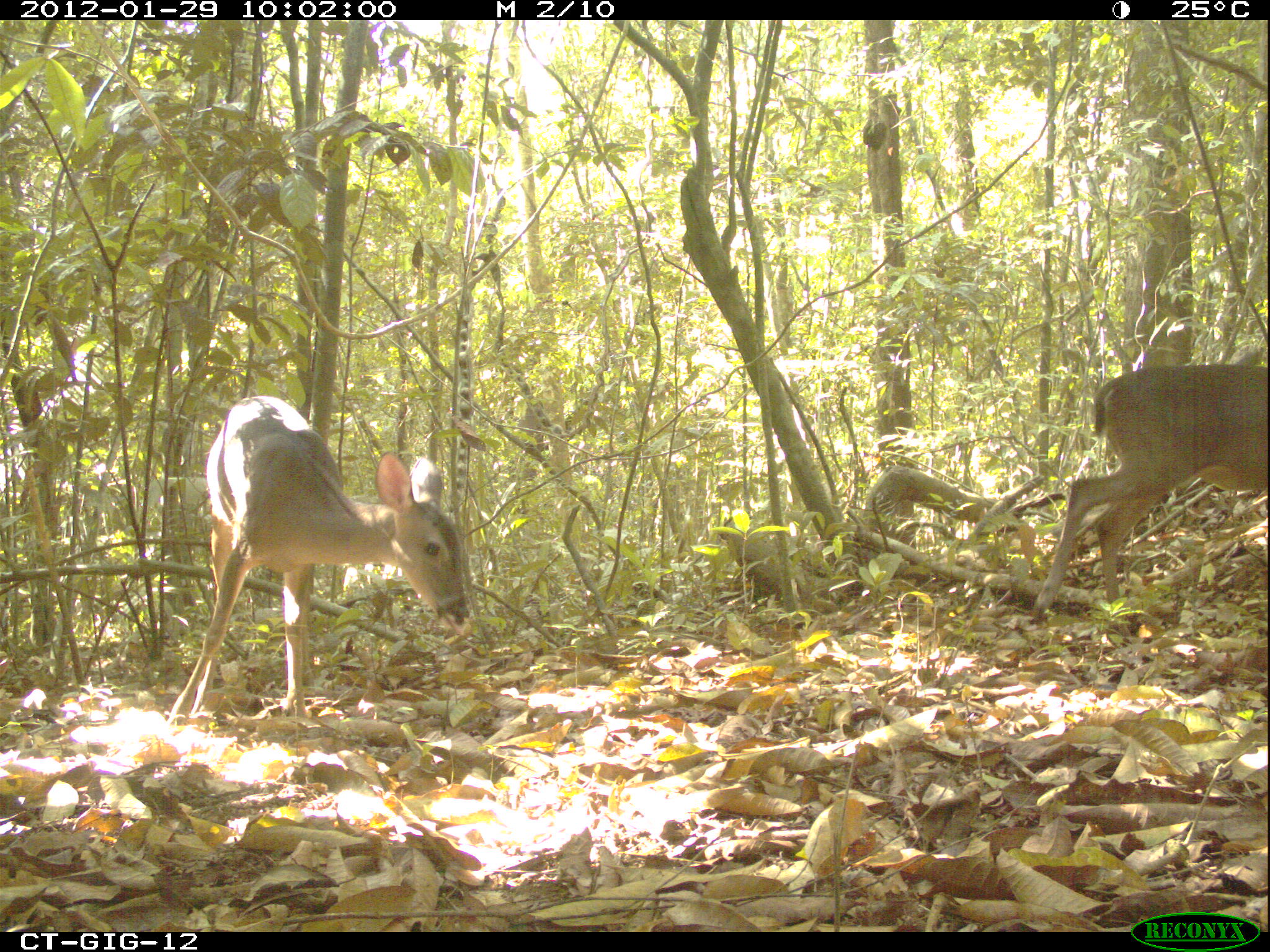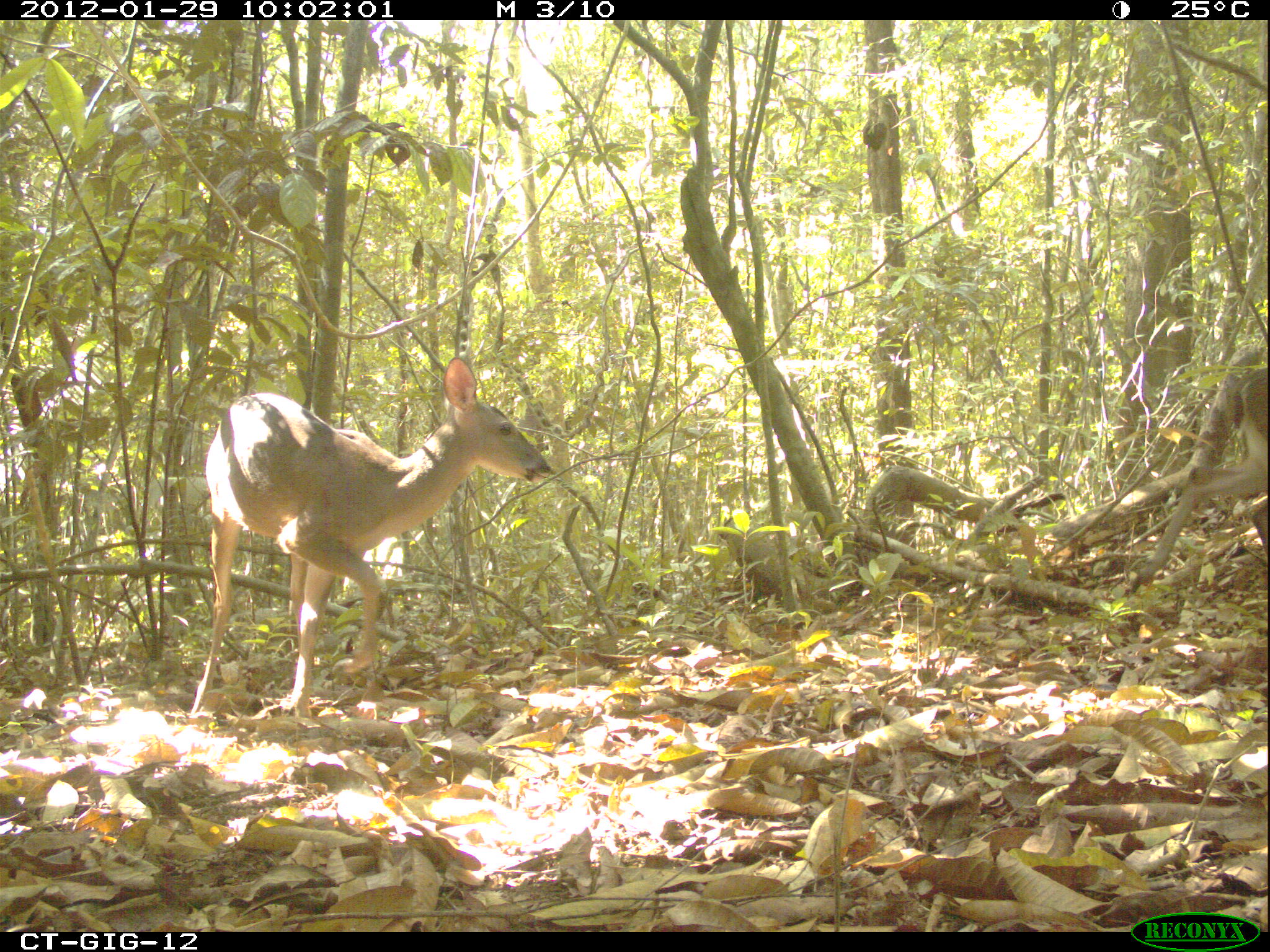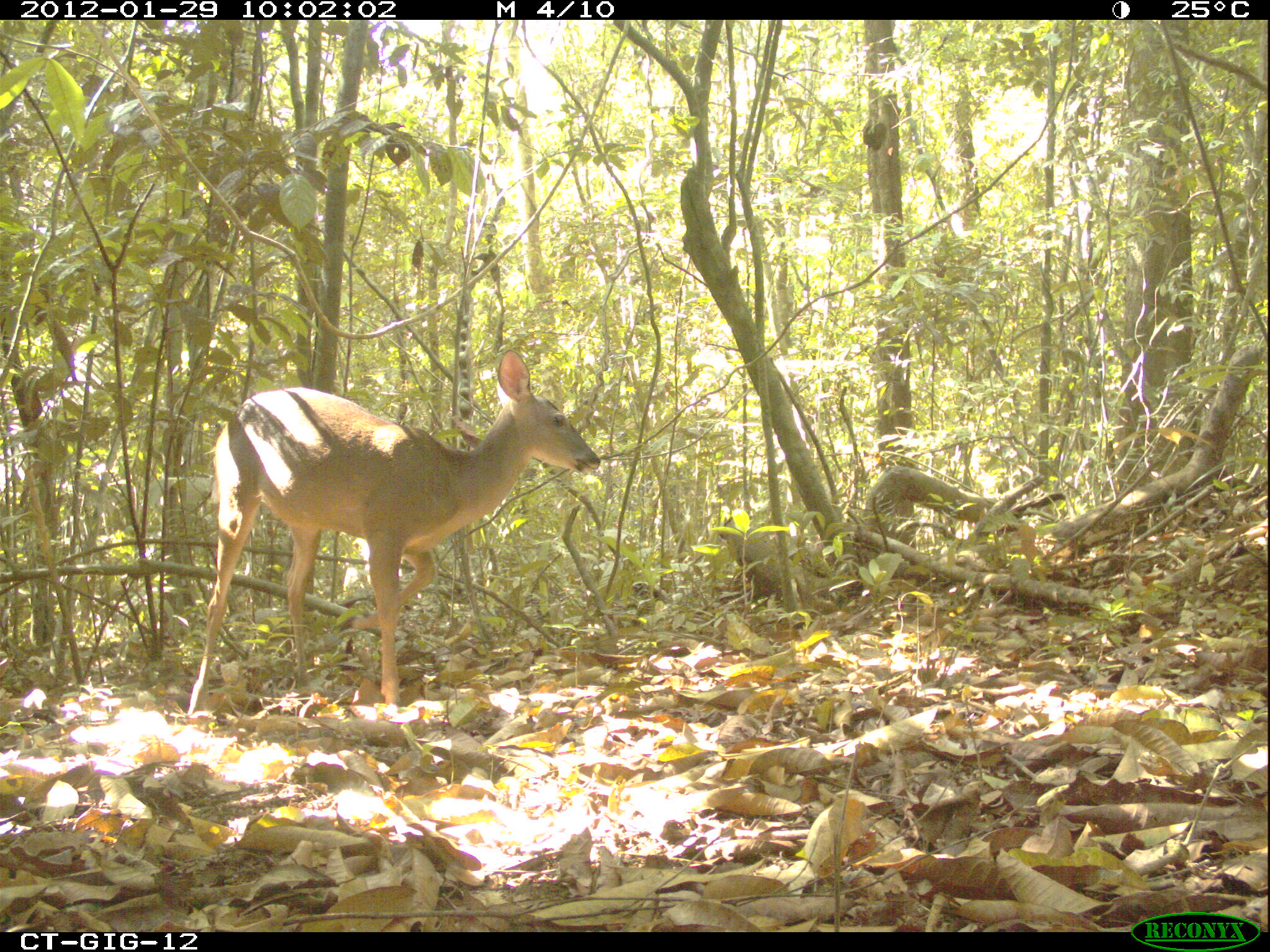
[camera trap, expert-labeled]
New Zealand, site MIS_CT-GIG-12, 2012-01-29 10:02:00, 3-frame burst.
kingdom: Animalia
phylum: Chordata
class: Mammalia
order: Artiodactyla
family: Cervidae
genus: Odocoileus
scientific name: Odocoileus virginianus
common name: white-tailed deer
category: white tailed deer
White tailed deer (white-tailed deer) (Odocoileus virginianus).